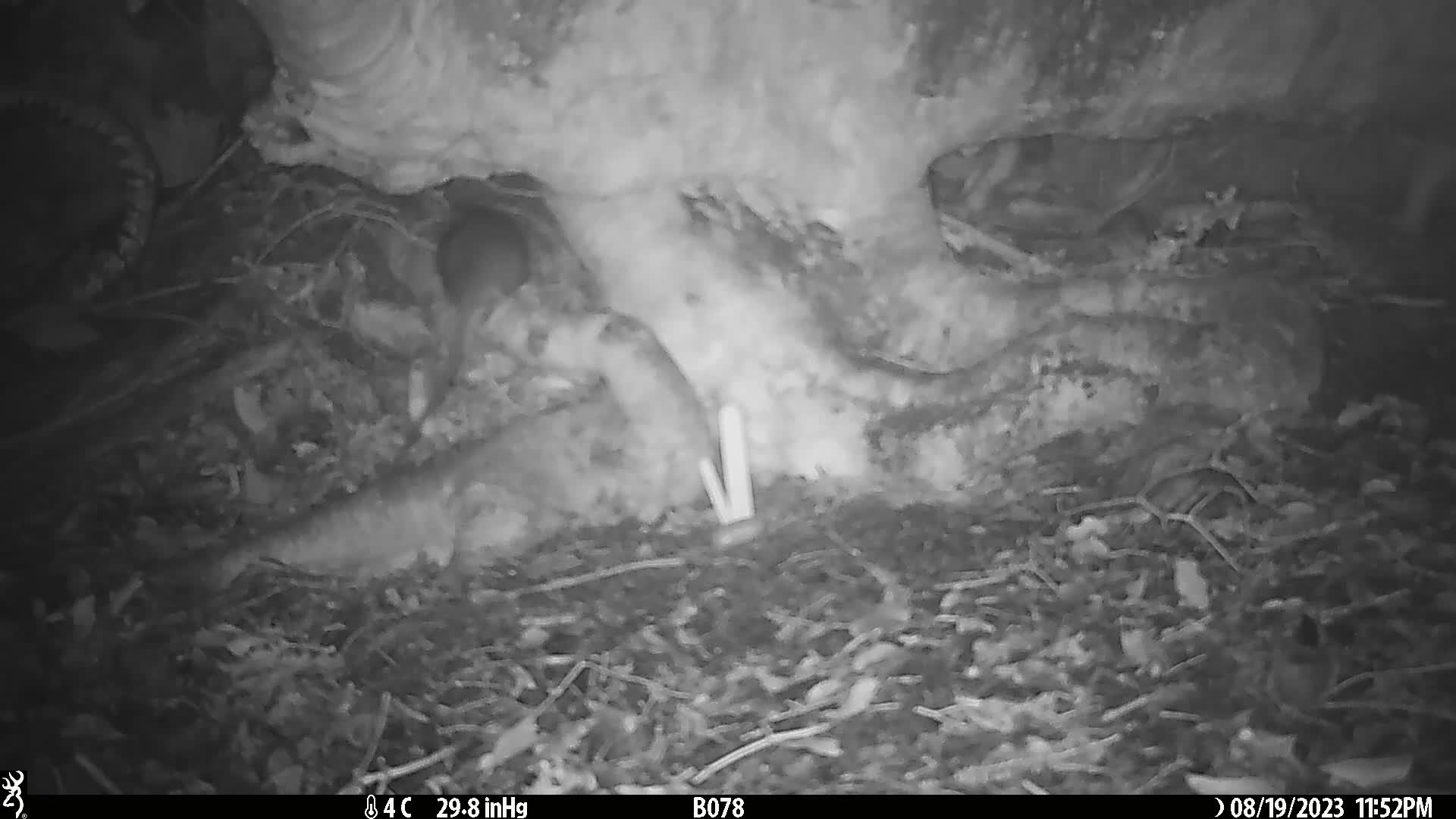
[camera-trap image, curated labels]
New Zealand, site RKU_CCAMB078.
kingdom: Animalia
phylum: Chordata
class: Mammalia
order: Rodentia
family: Muridae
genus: Rattus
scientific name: Rattus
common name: rat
Rat (Rattus).